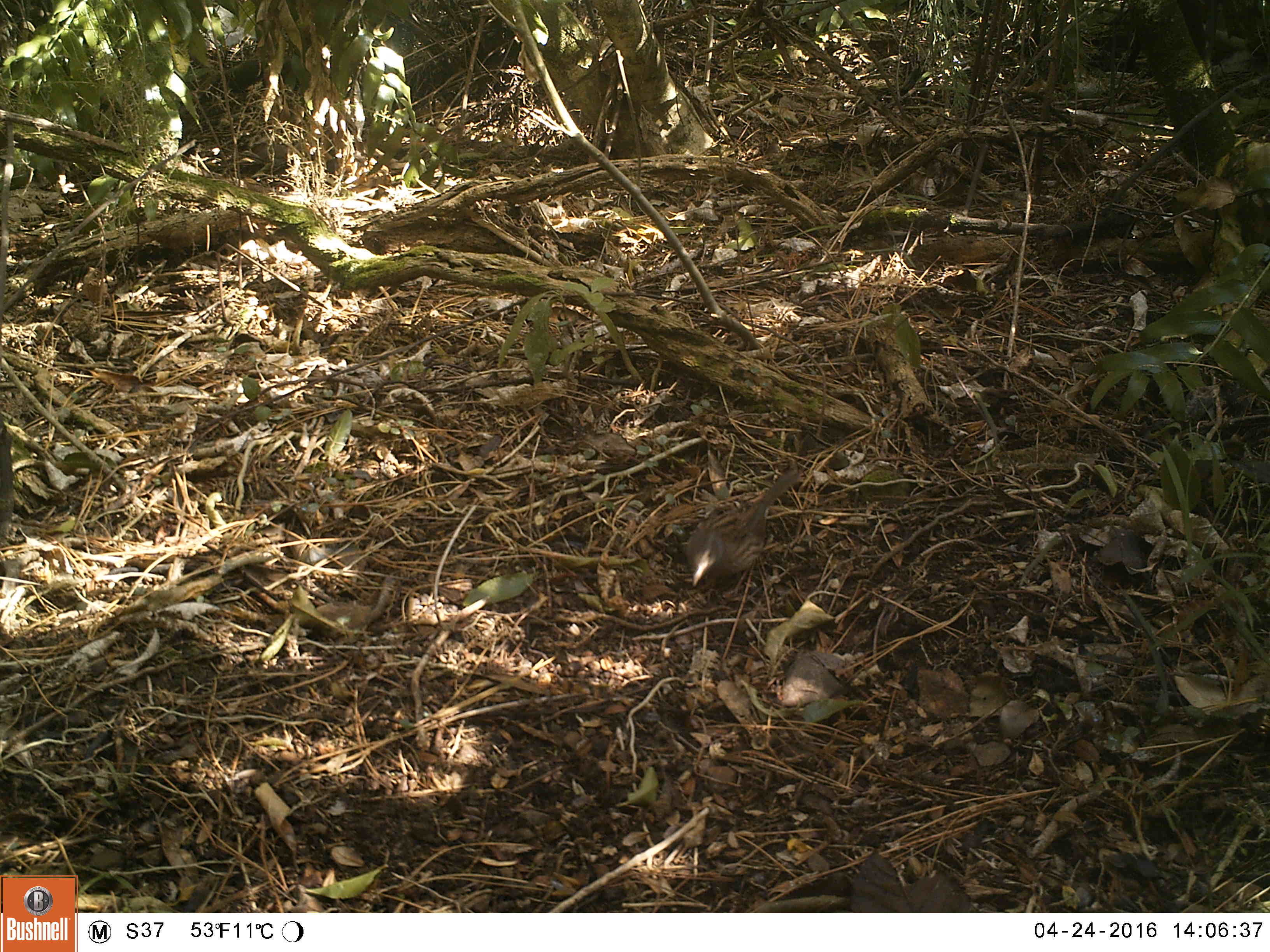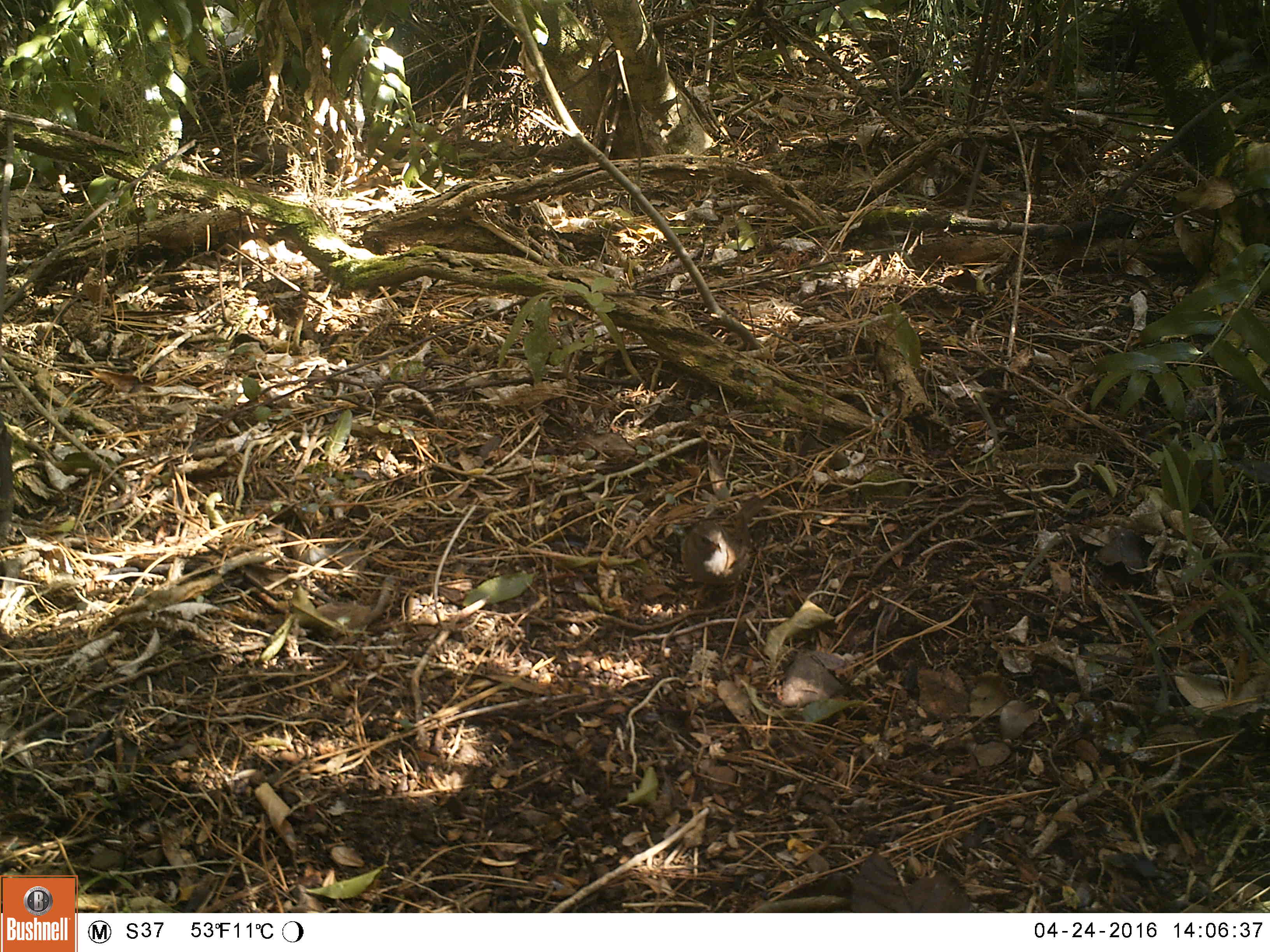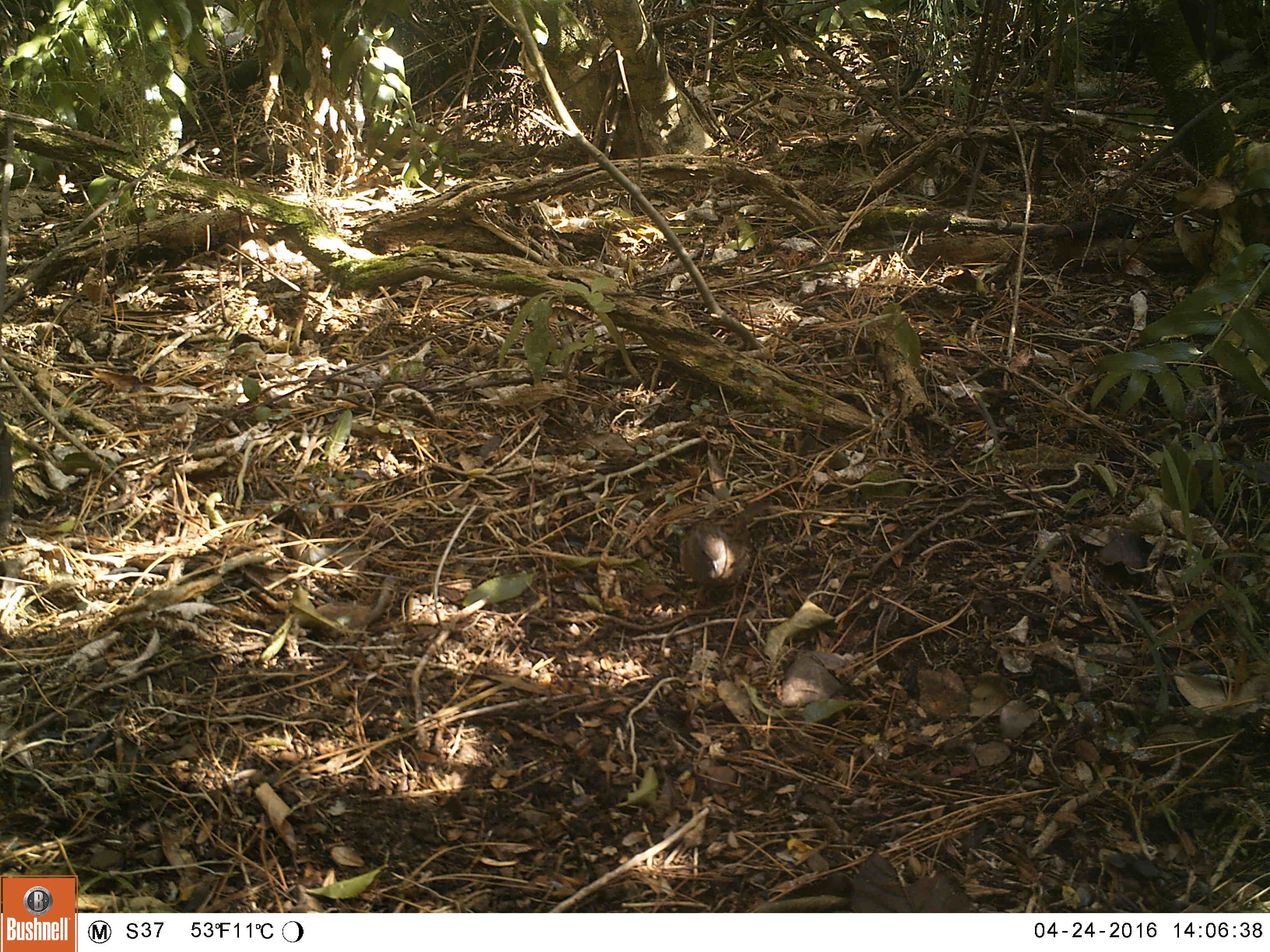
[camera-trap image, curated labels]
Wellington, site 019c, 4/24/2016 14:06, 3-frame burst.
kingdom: Animalia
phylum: Chordata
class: Aves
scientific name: Aves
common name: bird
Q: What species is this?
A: Bird (Aves).